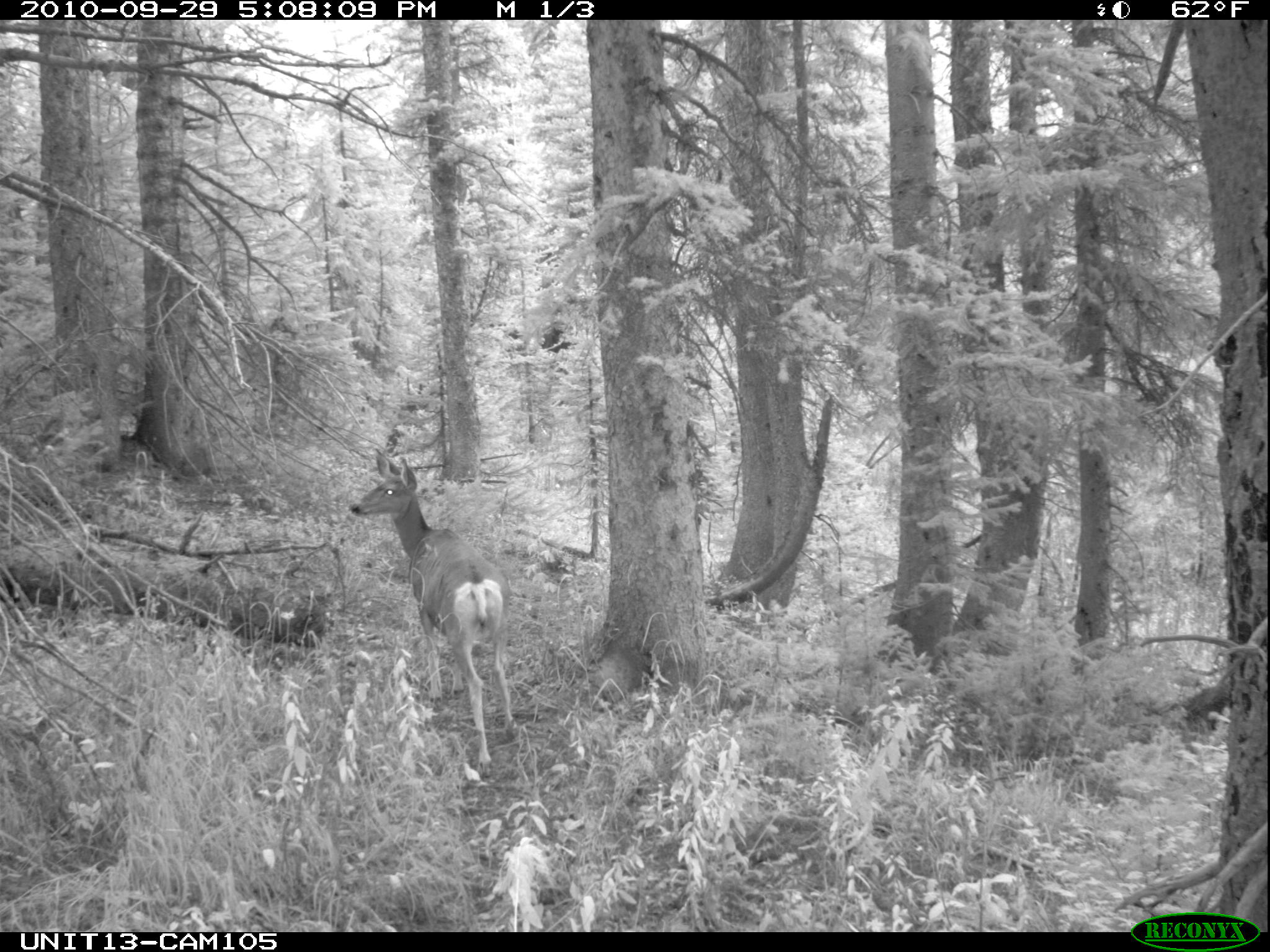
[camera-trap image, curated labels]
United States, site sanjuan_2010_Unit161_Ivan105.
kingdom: Animalia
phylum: Chordata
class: Mammalia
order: Artiodactyla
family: Cervidae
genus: Odocoileus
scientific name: Odocoileus hemionus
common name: mule deer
Odocoileus hemionus (mule deer).